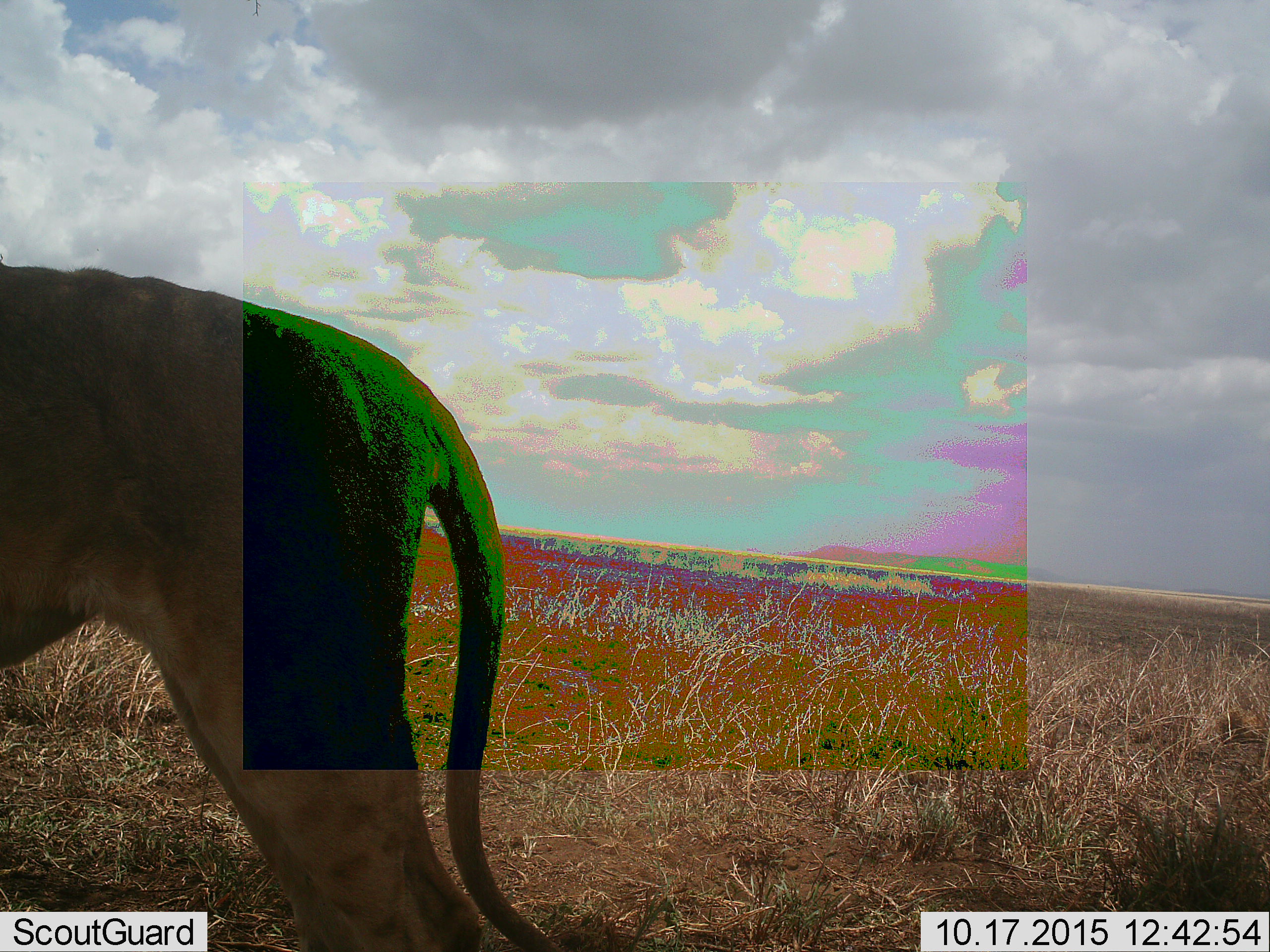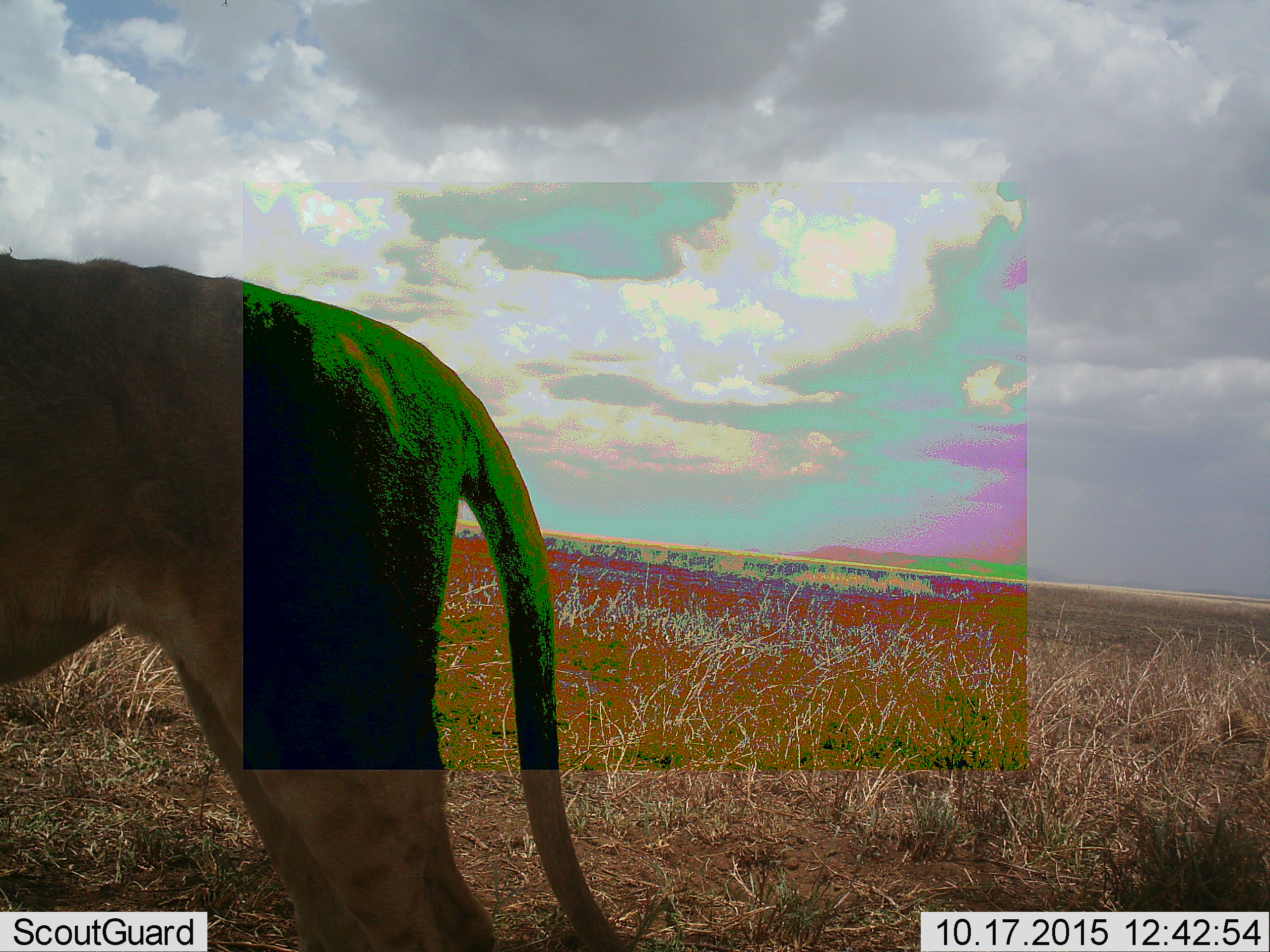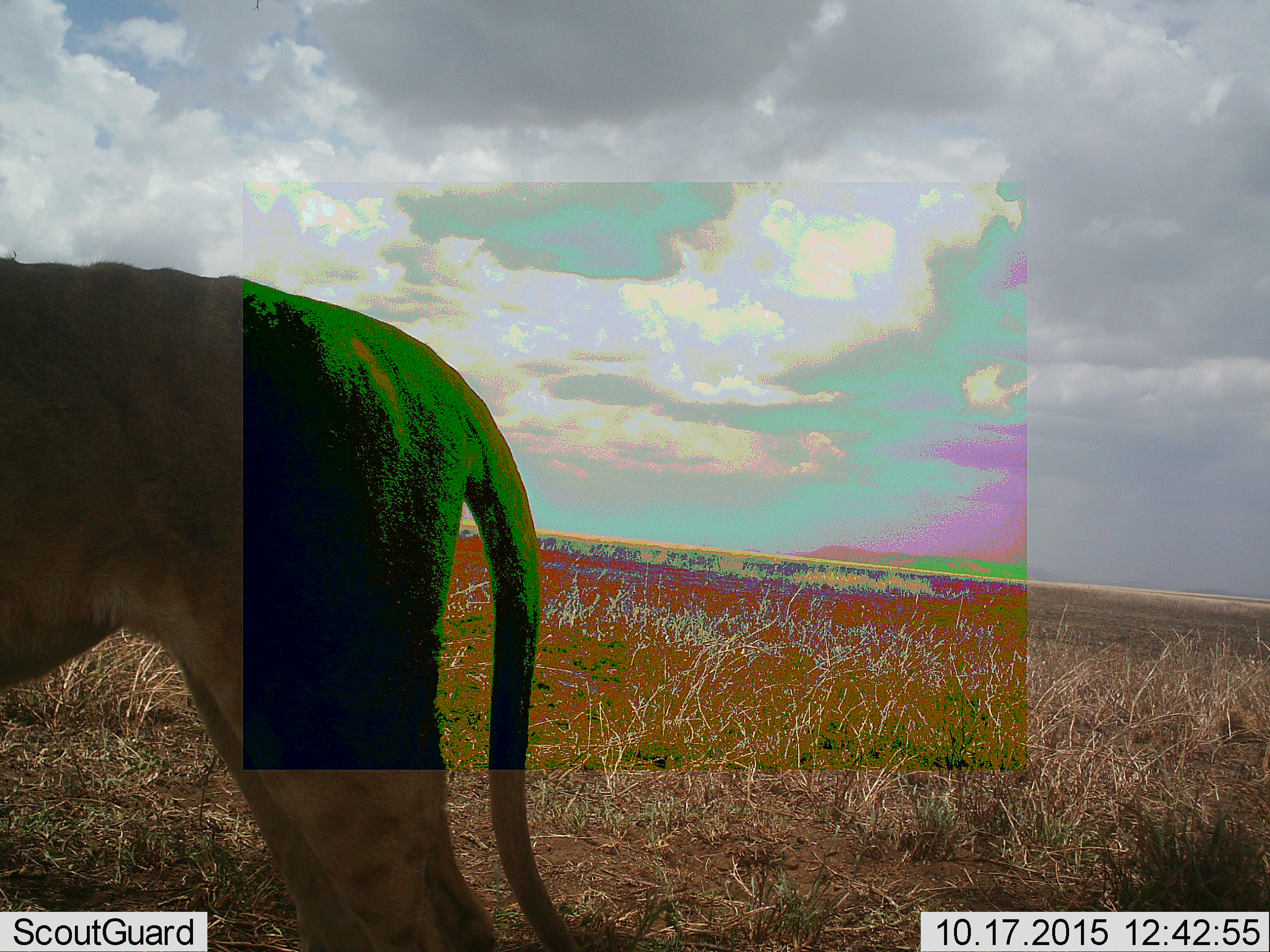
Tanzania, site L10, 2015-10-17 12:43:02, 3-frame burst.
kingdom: Animalia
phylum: Chordata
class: Mammalia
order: Carnivora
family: Felidae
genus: Panthera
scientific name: Panthera leo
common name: lion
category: lionfemale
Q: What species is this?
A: Lionfemale (lion) (Panthera leo).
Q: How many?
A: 1.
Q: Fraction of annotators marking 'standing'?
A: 80%.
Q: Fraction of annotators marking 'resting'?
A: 0%.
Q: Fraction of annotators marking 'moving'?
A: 20%.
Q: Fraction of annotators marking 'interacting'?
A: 0%.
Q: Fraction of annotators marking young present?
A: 0%.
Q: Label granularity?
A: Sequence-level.